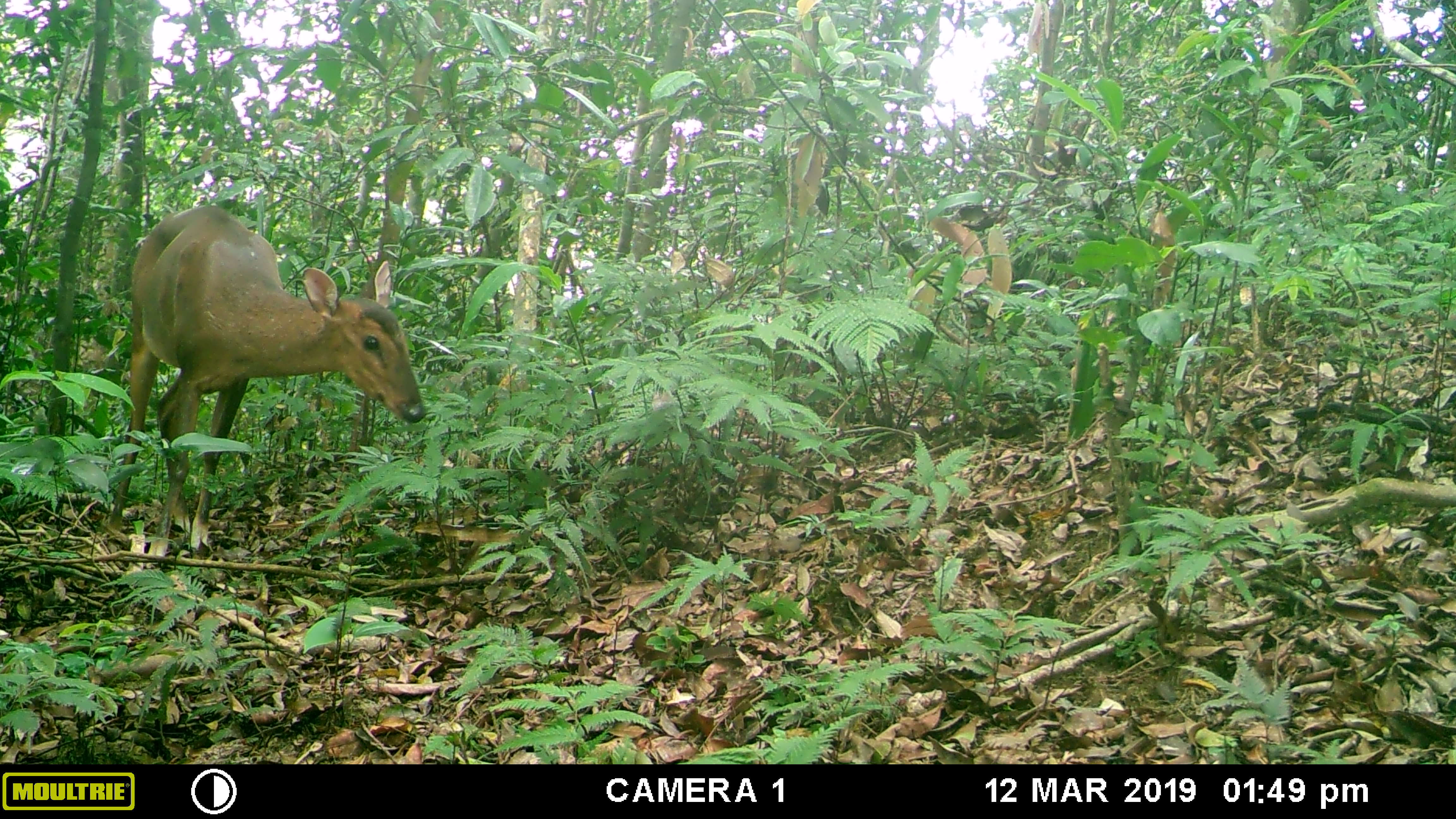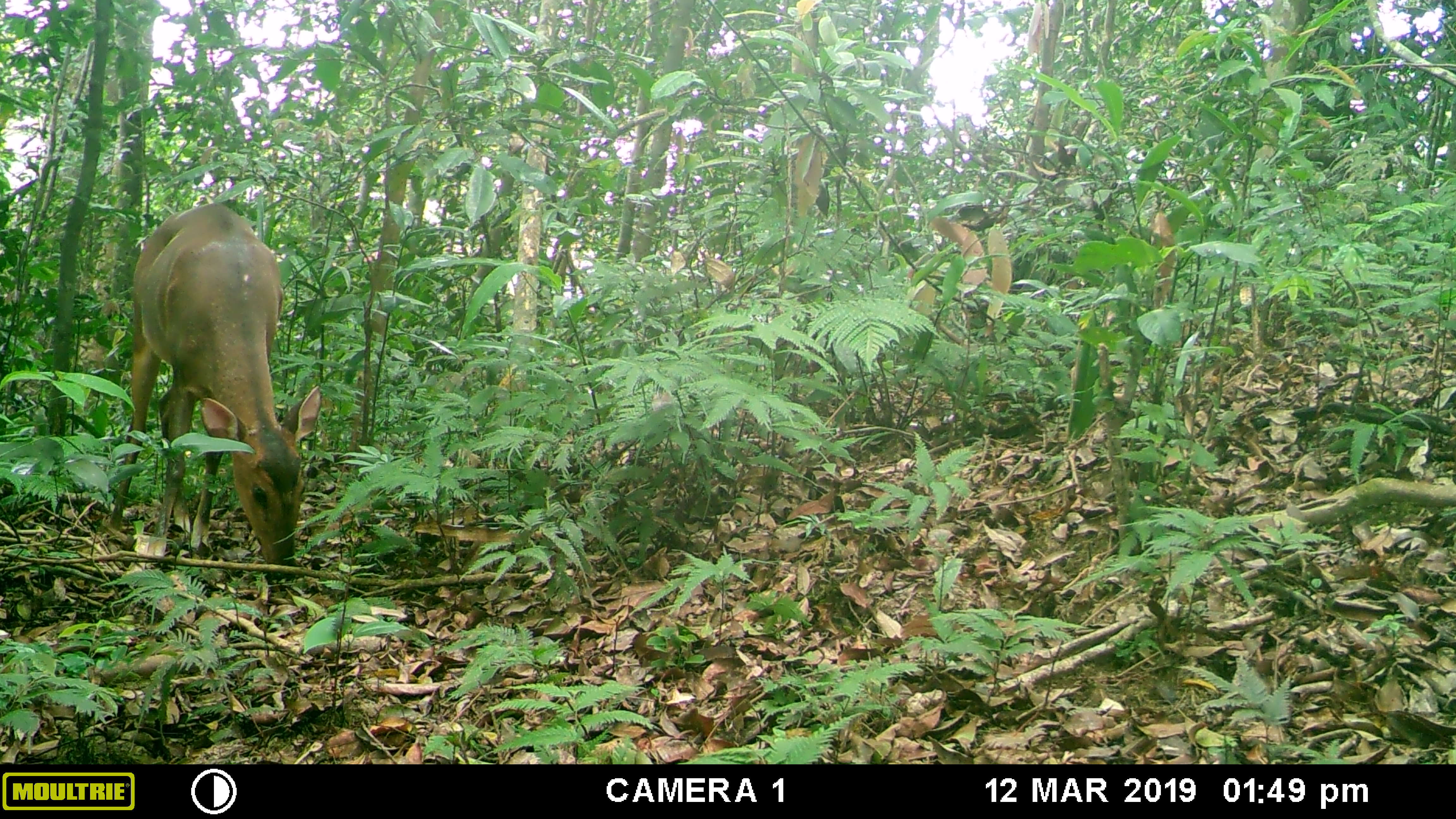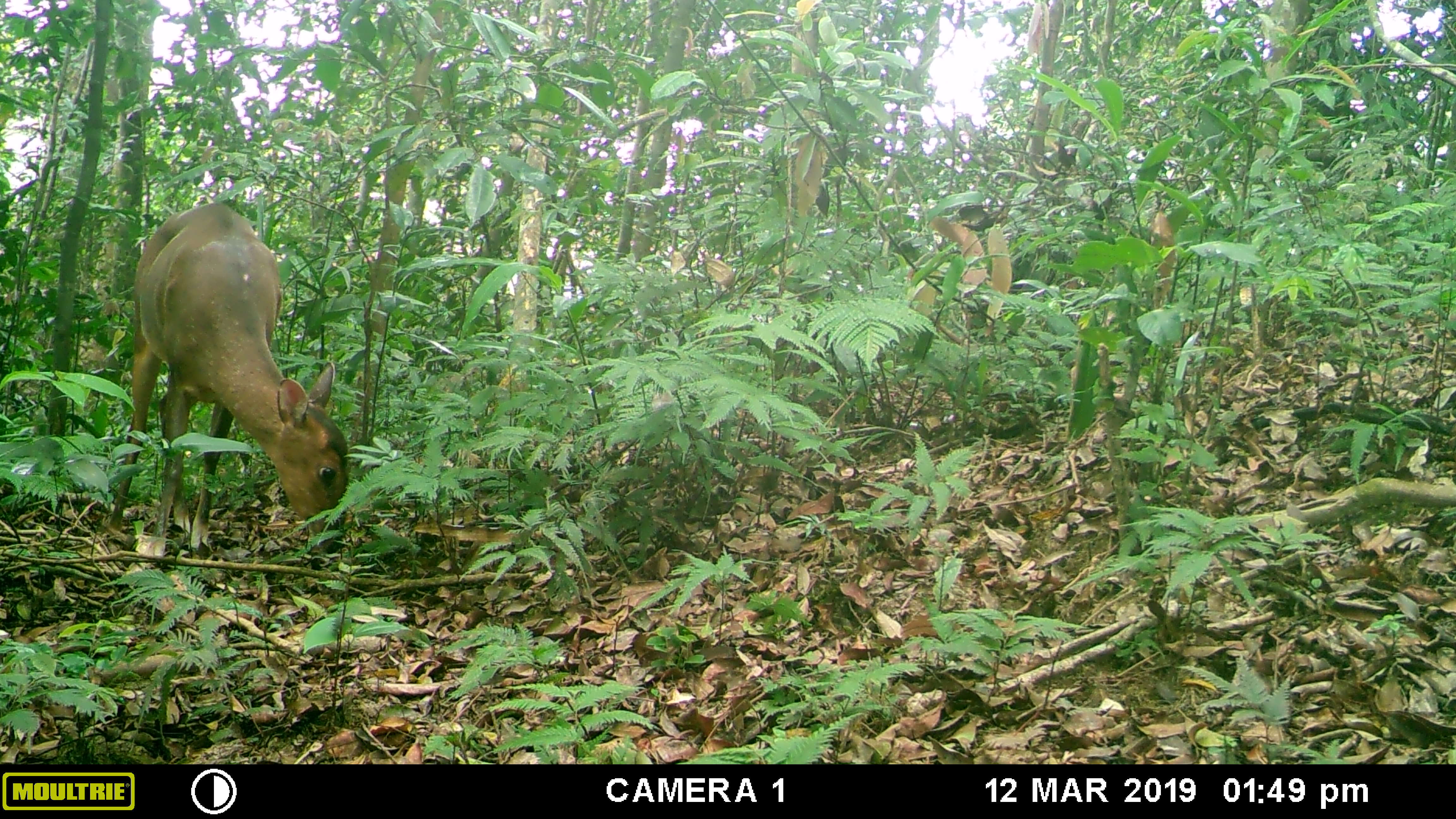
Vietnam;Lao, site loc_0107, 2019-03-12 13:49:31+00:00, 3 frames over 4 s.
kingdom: Animalia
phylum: Chordata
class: Mammalia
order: Artiodactyla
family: Cervidae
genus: Muntiacus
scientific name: Muntiacus vuquangensis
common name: large-antlered muntjac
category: large antlered muntjac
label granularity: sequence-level